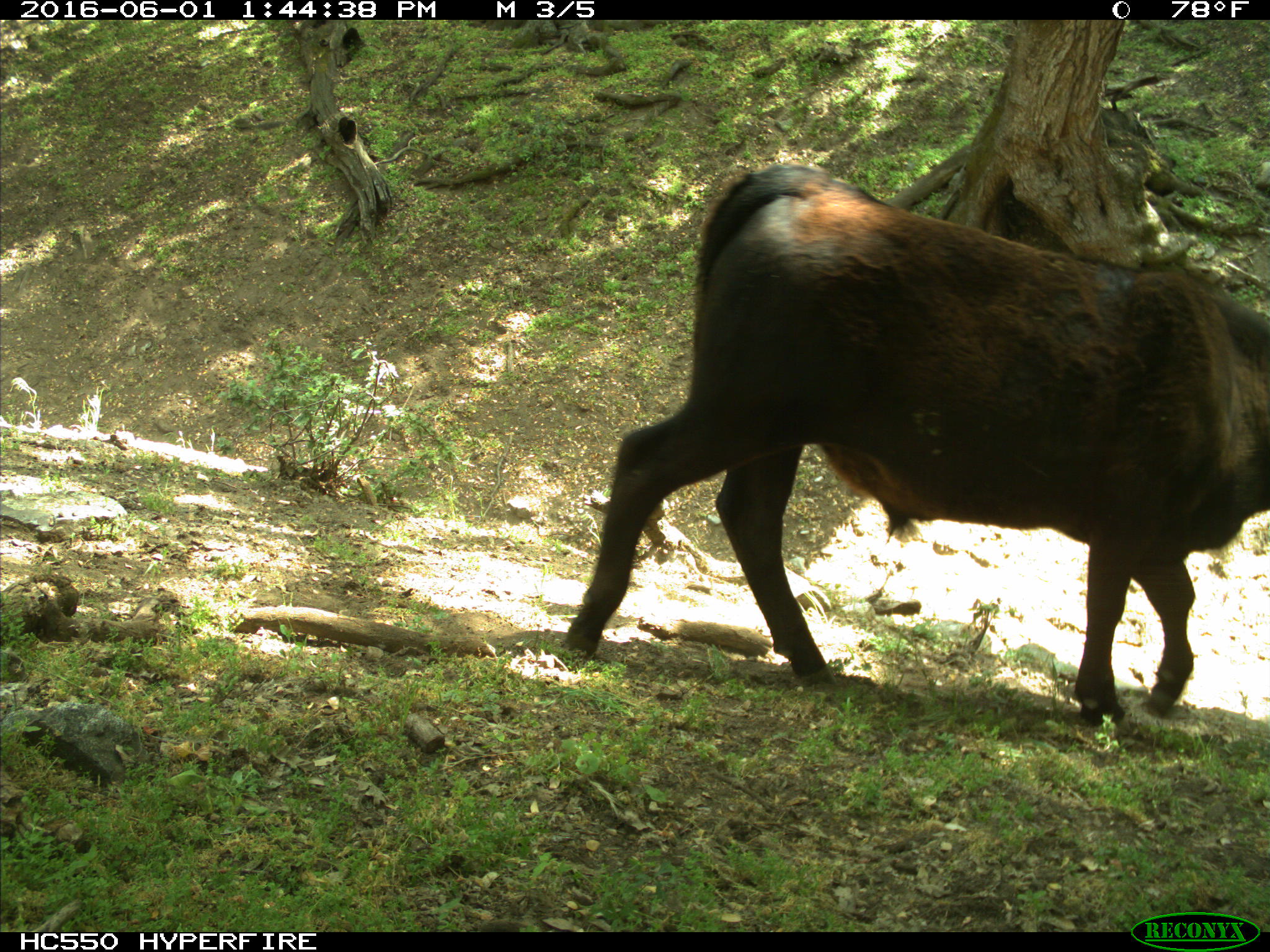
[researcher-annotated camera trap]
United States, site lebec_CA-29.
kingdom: Animalia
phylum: Chordata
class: Mammalia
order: Artiodactyla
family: Bovidae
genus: Bos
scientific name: Bos taurus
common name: domestic cow